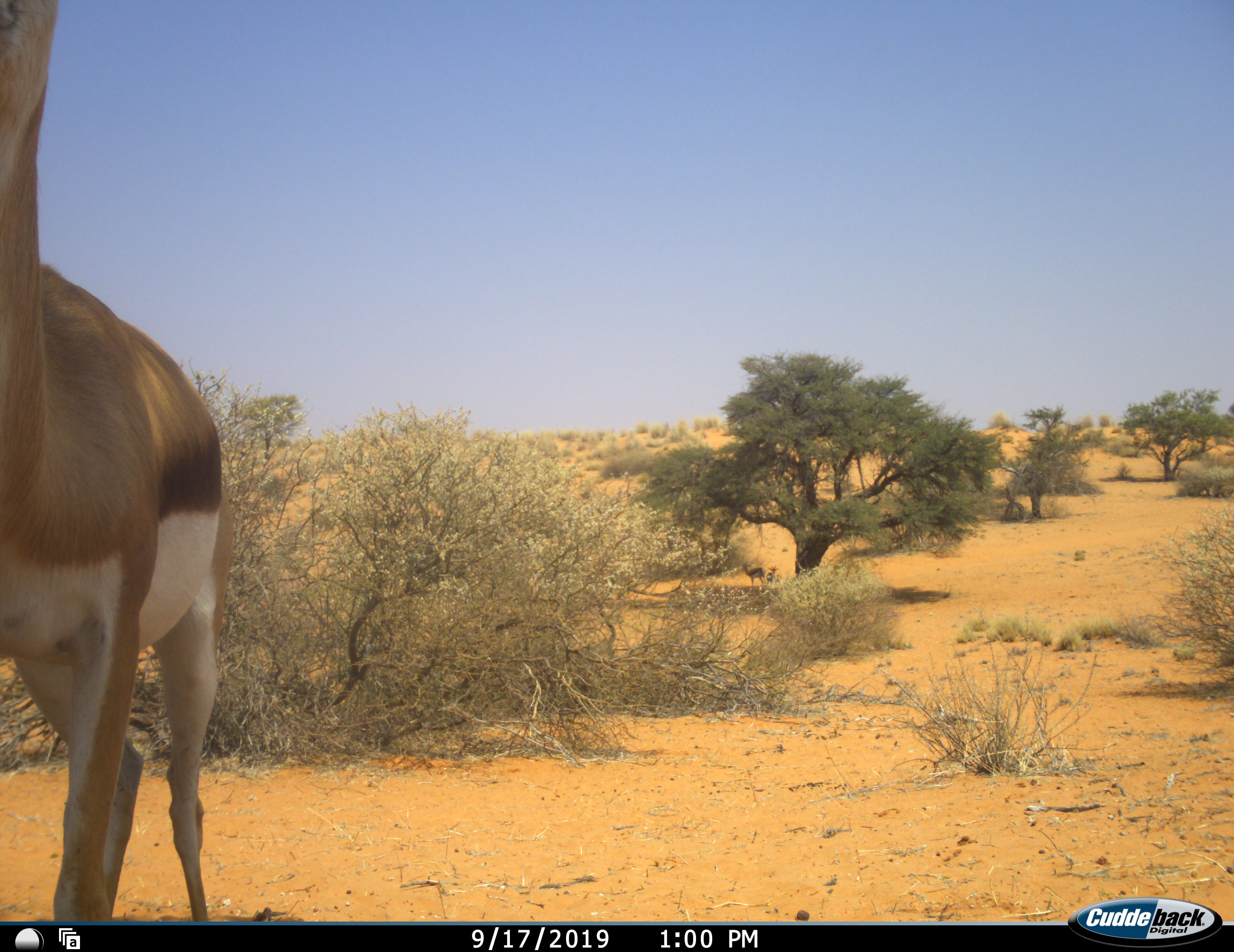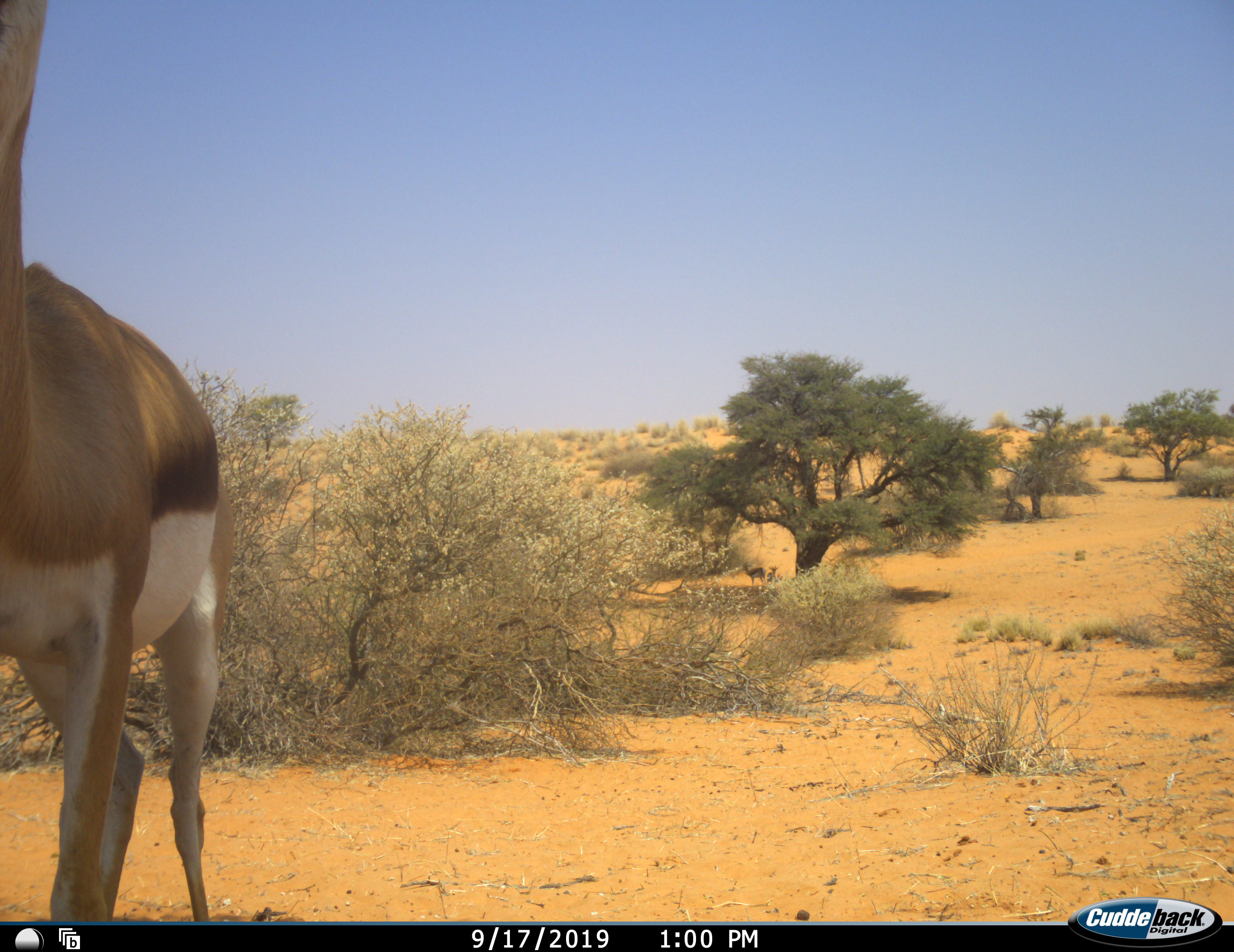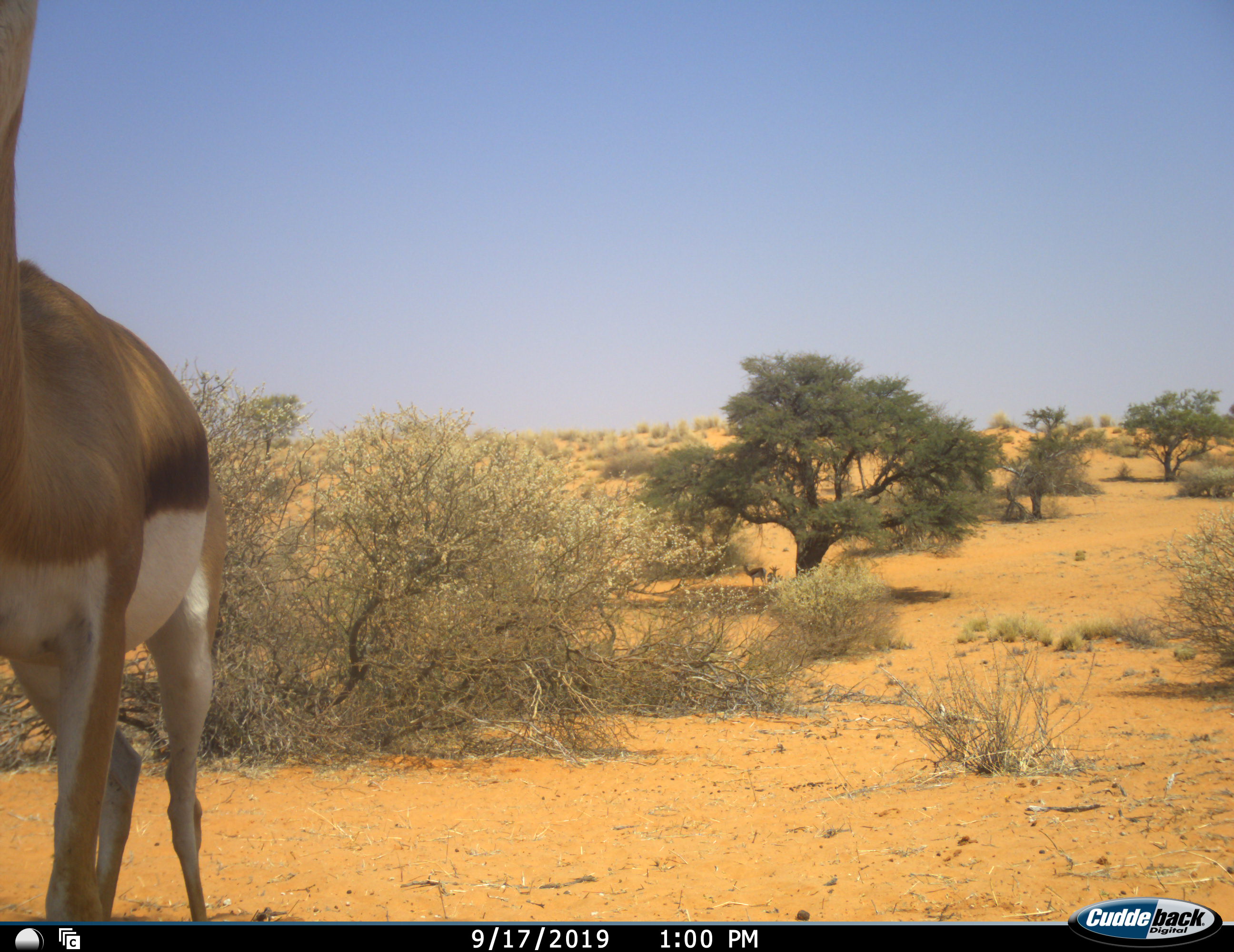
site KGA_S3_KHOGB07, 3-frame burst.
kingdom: Animalia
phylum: Chordata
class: Mammalia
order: Artiodactyla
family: Bovidae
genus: Antidorcas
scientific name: Antidorcas marsupialis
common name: springbok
Springbok (Antidorcas marsupialis), count 1. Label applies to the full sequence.